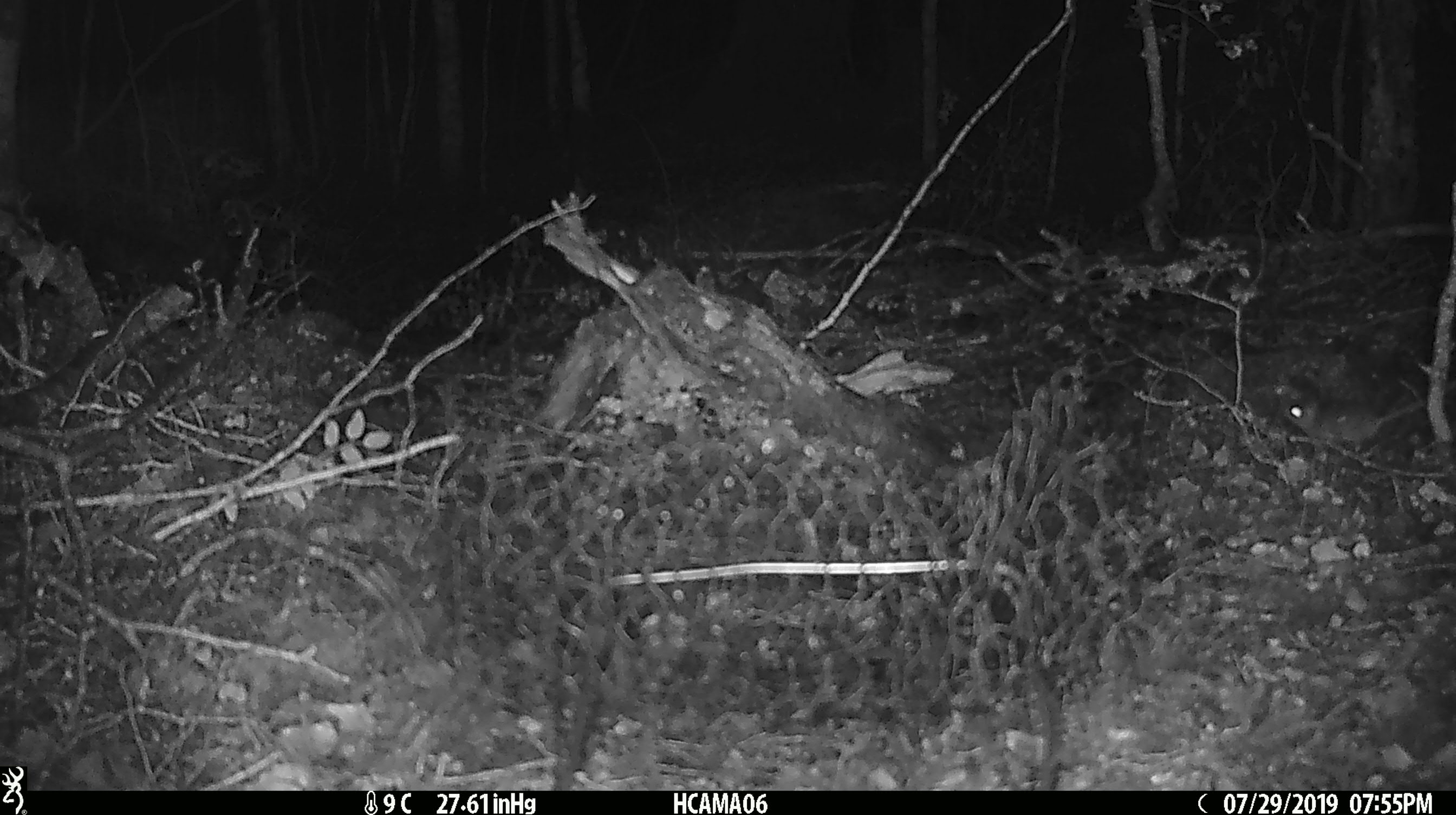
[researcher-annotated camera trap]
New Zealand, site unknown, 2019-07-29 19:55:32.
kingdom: Animalia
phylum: Chordata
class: Mammalia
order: Rodentia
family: Muridae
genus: Mus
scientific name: Mus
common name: mouse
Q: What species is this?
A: Mouse (Mus).